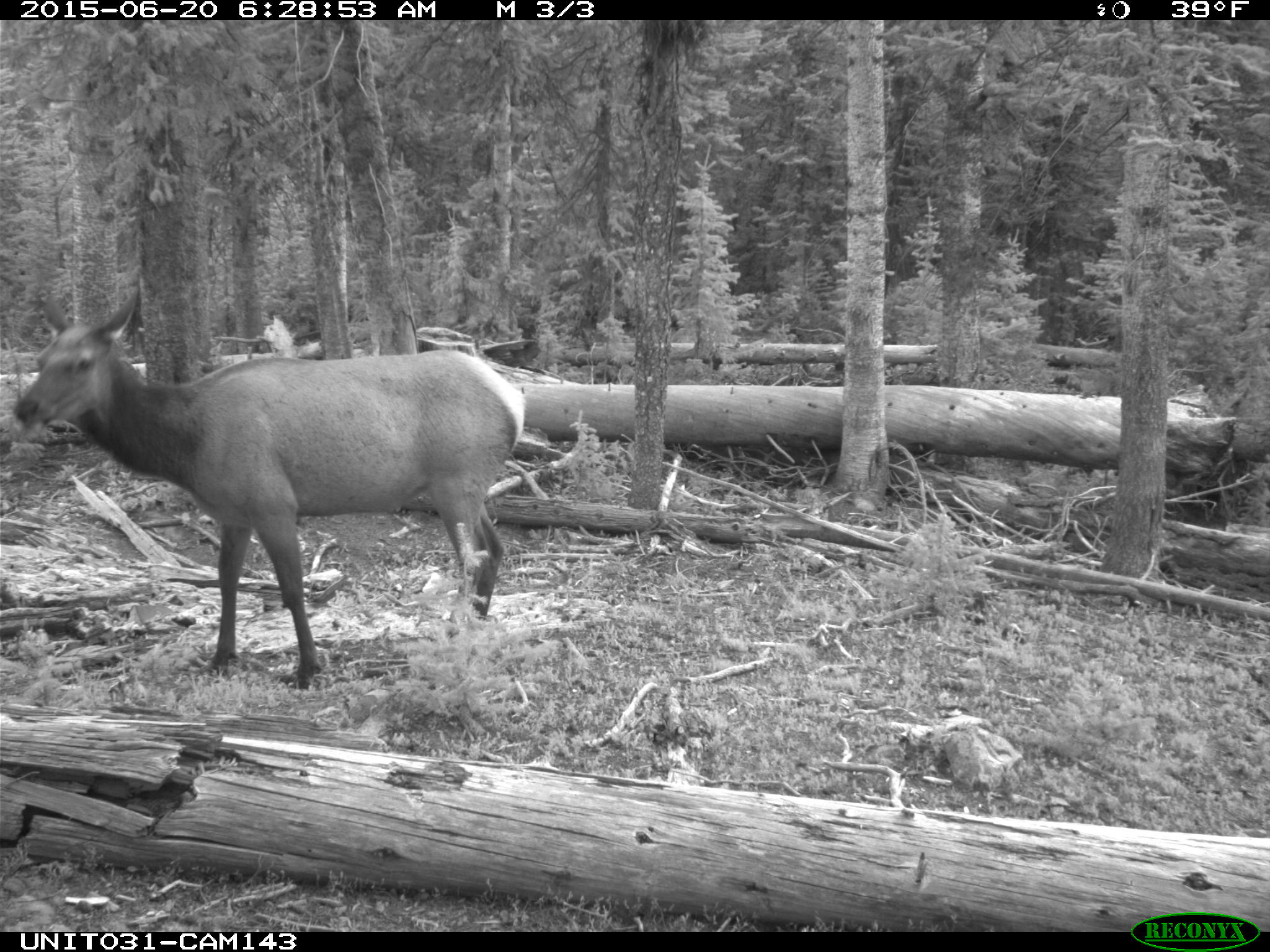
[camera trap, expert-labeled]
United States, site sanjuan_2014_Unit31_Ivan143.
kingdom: Animalia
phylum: Chordata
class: Mammalia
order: Artiodactyla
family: Cervidae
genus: Cervus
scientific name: Cervus elaphus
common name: red deer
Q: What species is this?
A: Cervus elaphus (red deer).